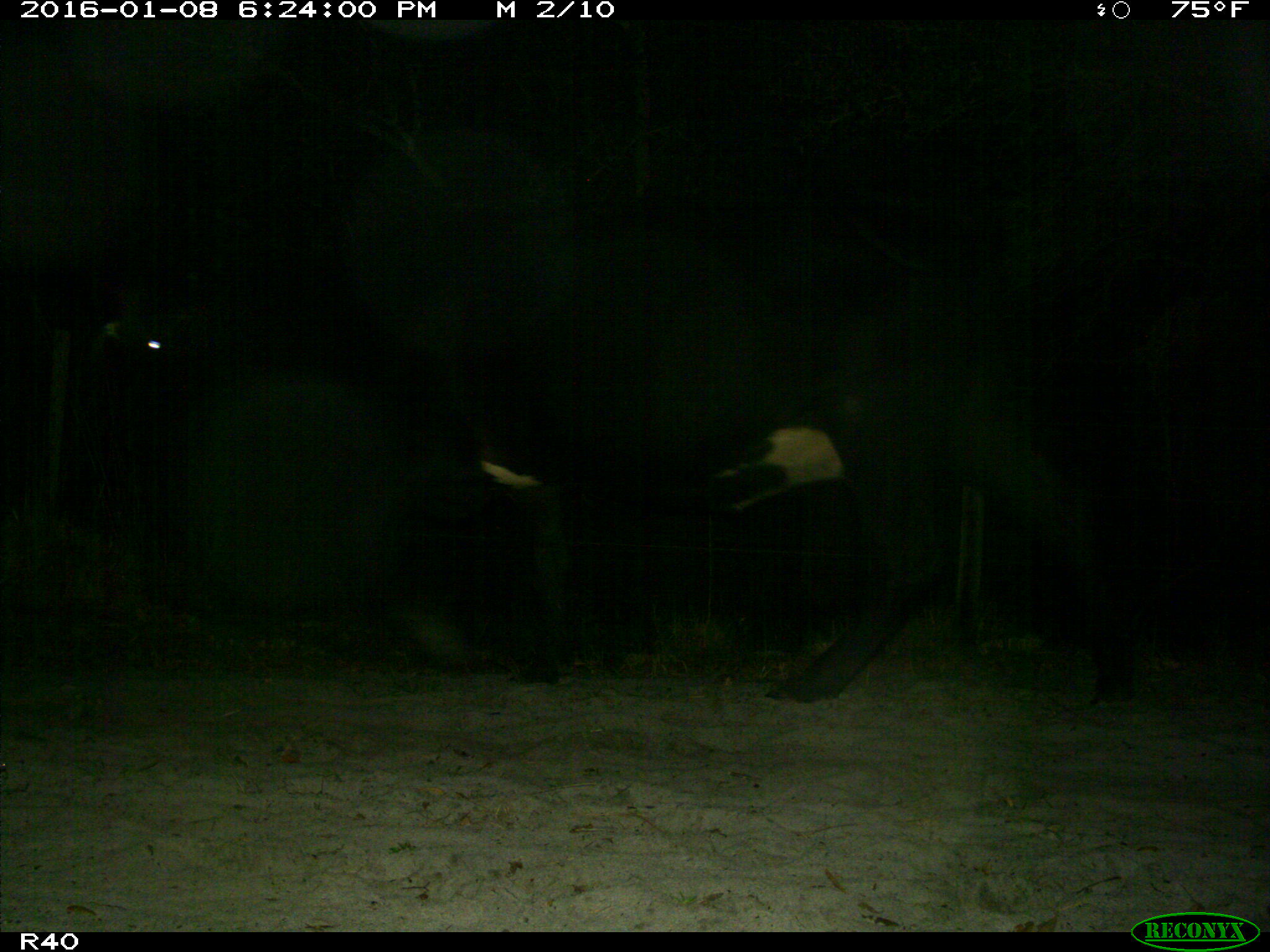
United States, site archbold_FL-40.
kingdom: Animalia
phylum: Chordata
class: Mammalia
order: Artiodactyla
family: Bovidae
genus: Bos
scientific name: Bos taurus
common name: domestic cow